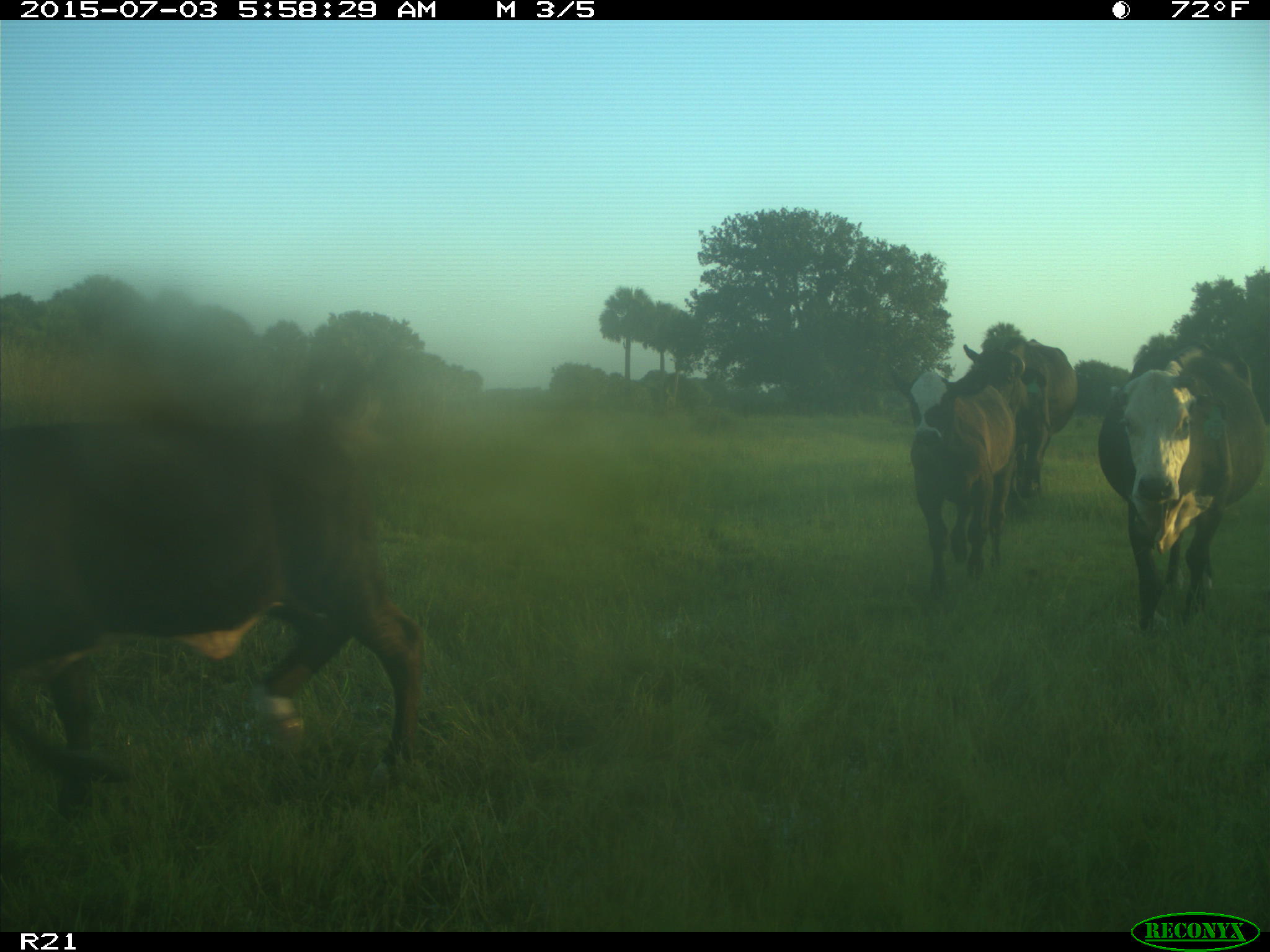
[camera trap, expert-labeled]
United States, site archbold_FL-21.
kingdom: Animalia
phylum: Chordata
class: Mammalia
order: Artiodactyla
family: Bovidae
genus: Bos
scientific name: Bos taurus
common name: domestic cow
Bos taurus (domestic cow).